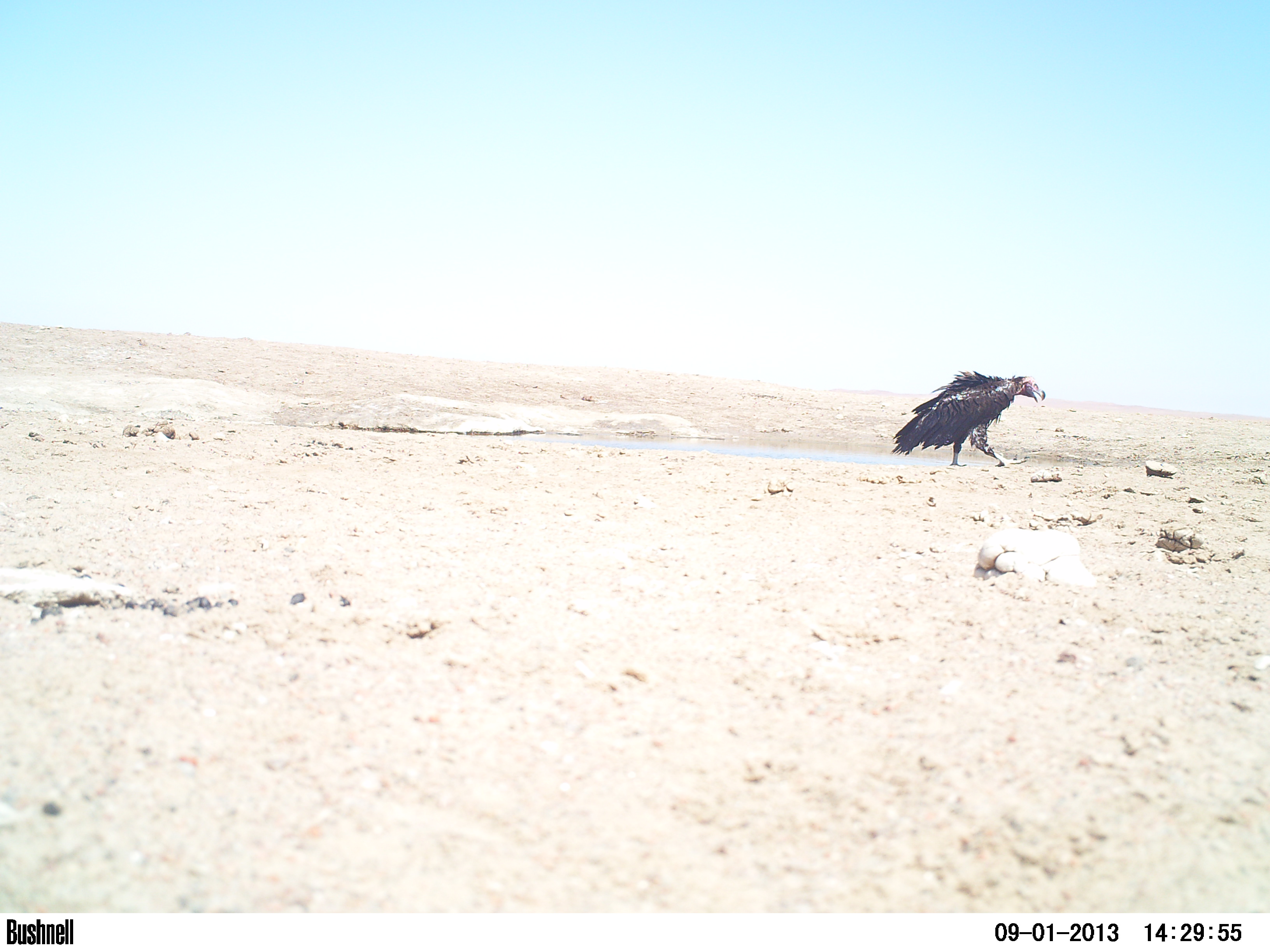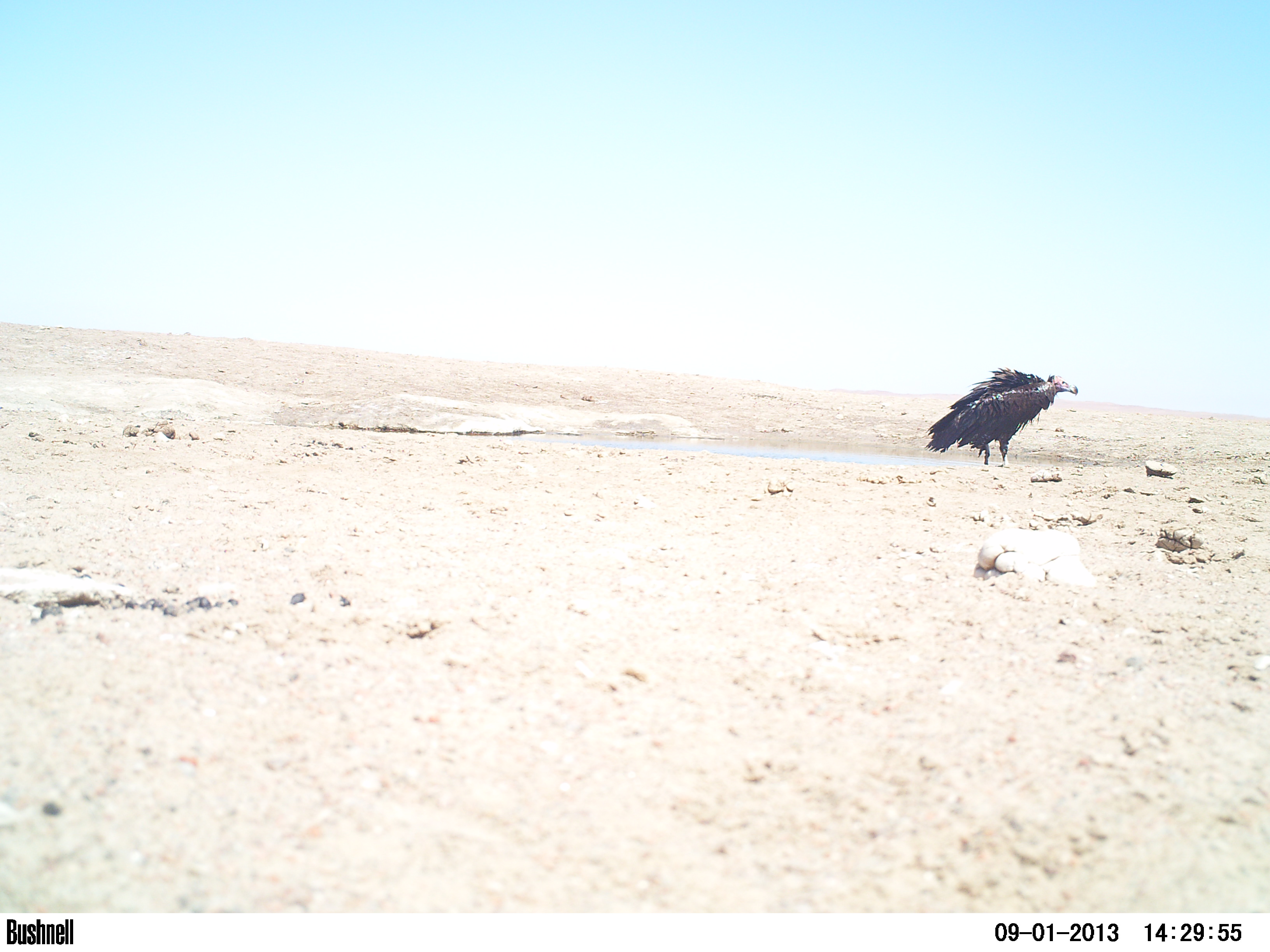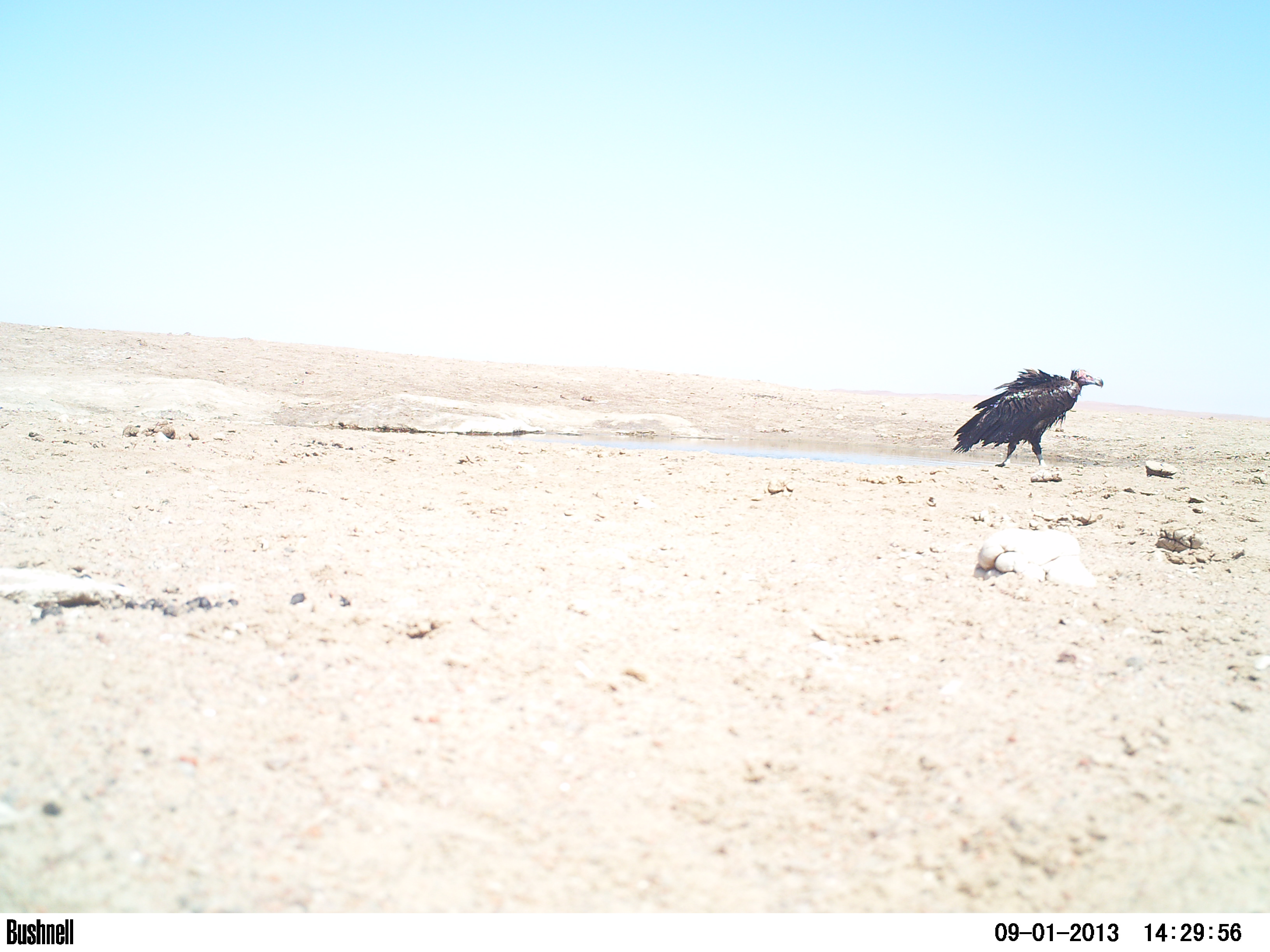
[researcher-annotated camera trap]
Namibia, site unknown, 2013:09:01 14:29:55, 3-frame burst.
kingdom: Animalia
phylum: Chordata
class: Aves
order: Accipitriformes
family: Accipitridae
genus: Torgos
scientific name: Torgos tracheliotos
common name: lappet-faced vulture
Torgos tracheliotos (lappet-faced vulture).